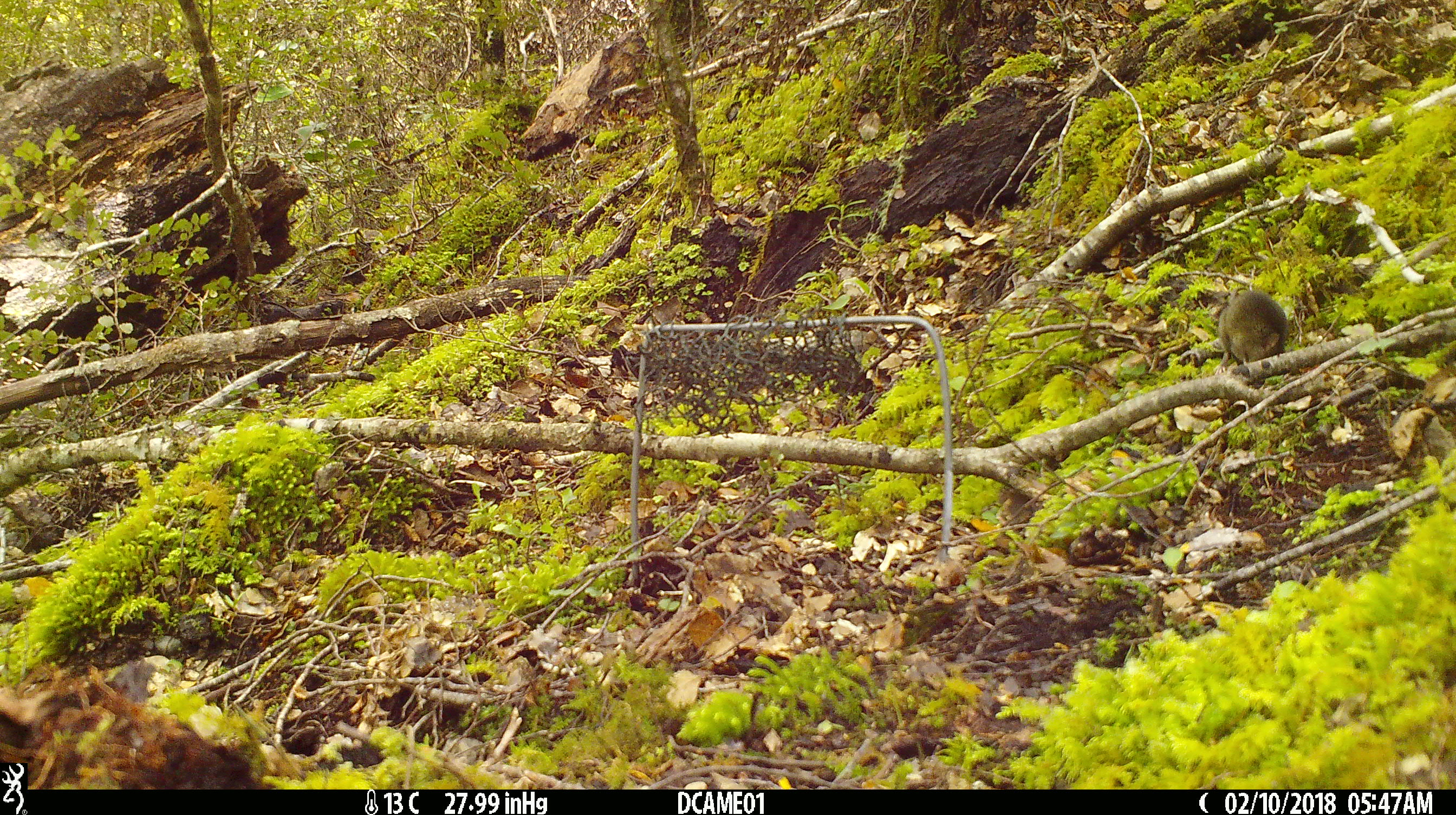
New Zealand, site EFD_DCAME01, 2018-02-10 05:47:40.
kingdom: Animalia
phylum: Chordata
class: Mammalia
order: Rodentia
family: Muridae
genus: Mus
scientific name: Mus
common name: mouse